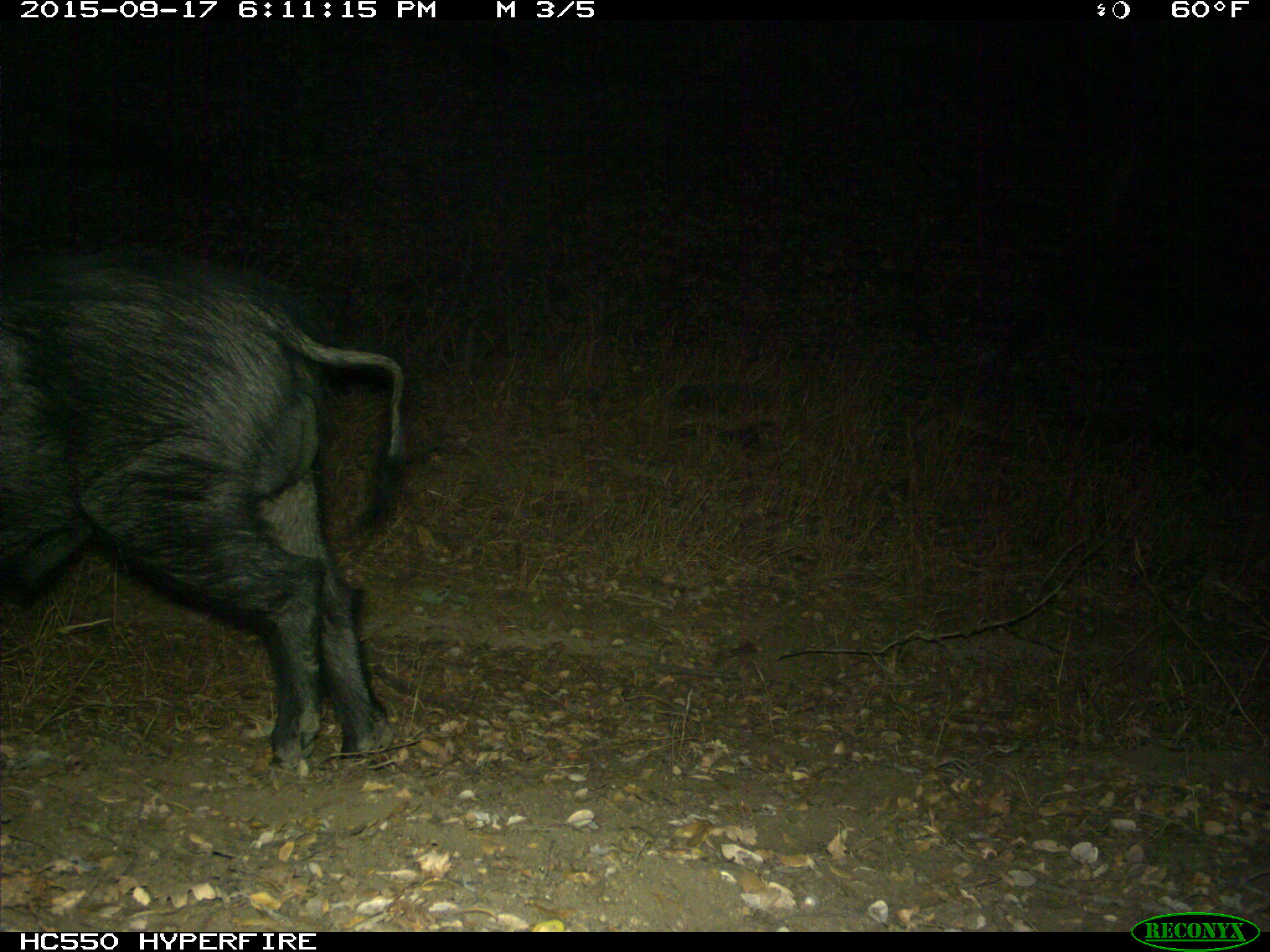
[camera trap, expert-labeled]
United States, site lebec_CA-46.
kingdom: Animalia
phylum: Chordata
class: Mammalia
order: Artiodactyla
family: Suidae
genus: Sus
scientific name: Sus scrofa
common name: wild boar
Sus scrofa (wild boar).